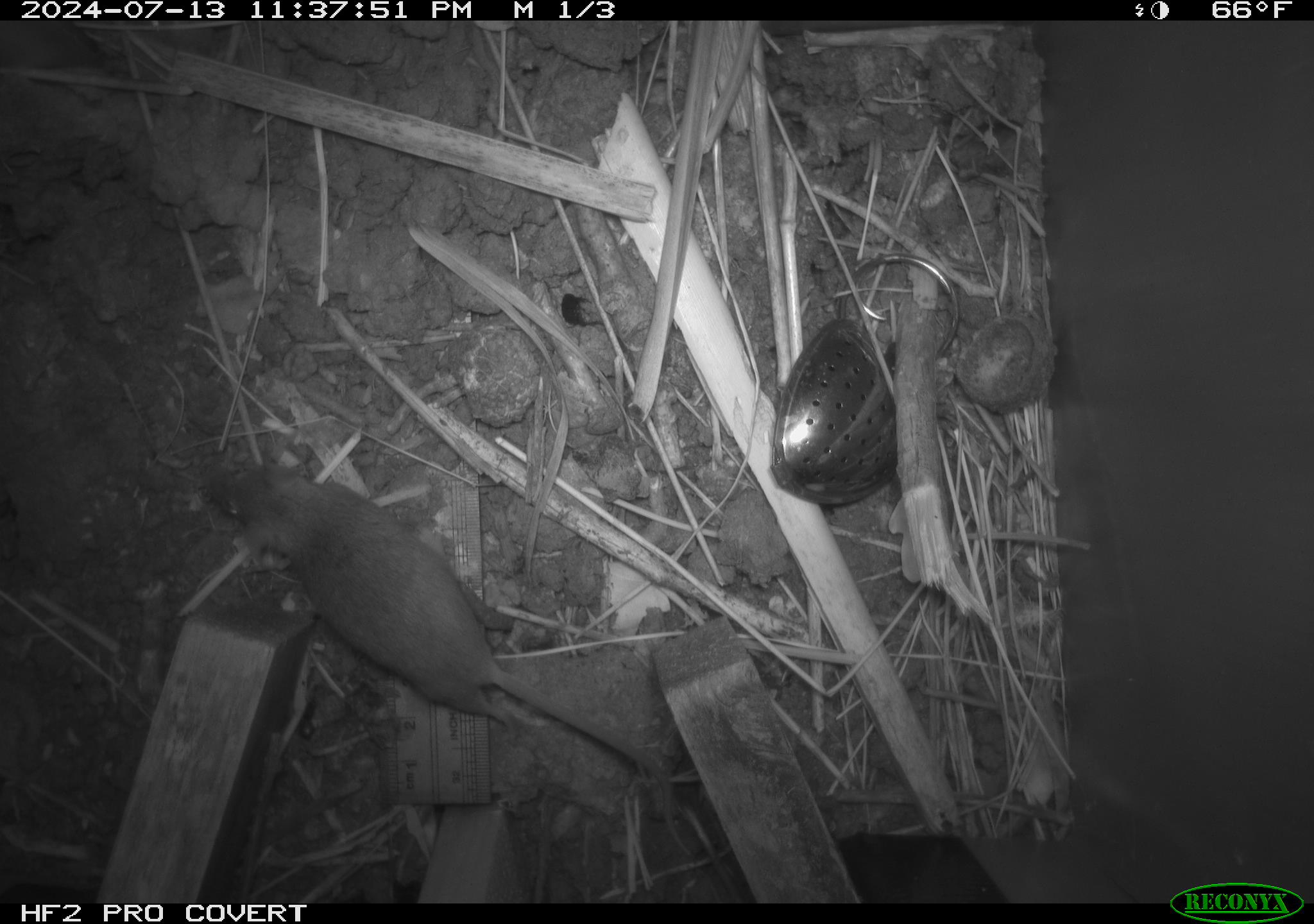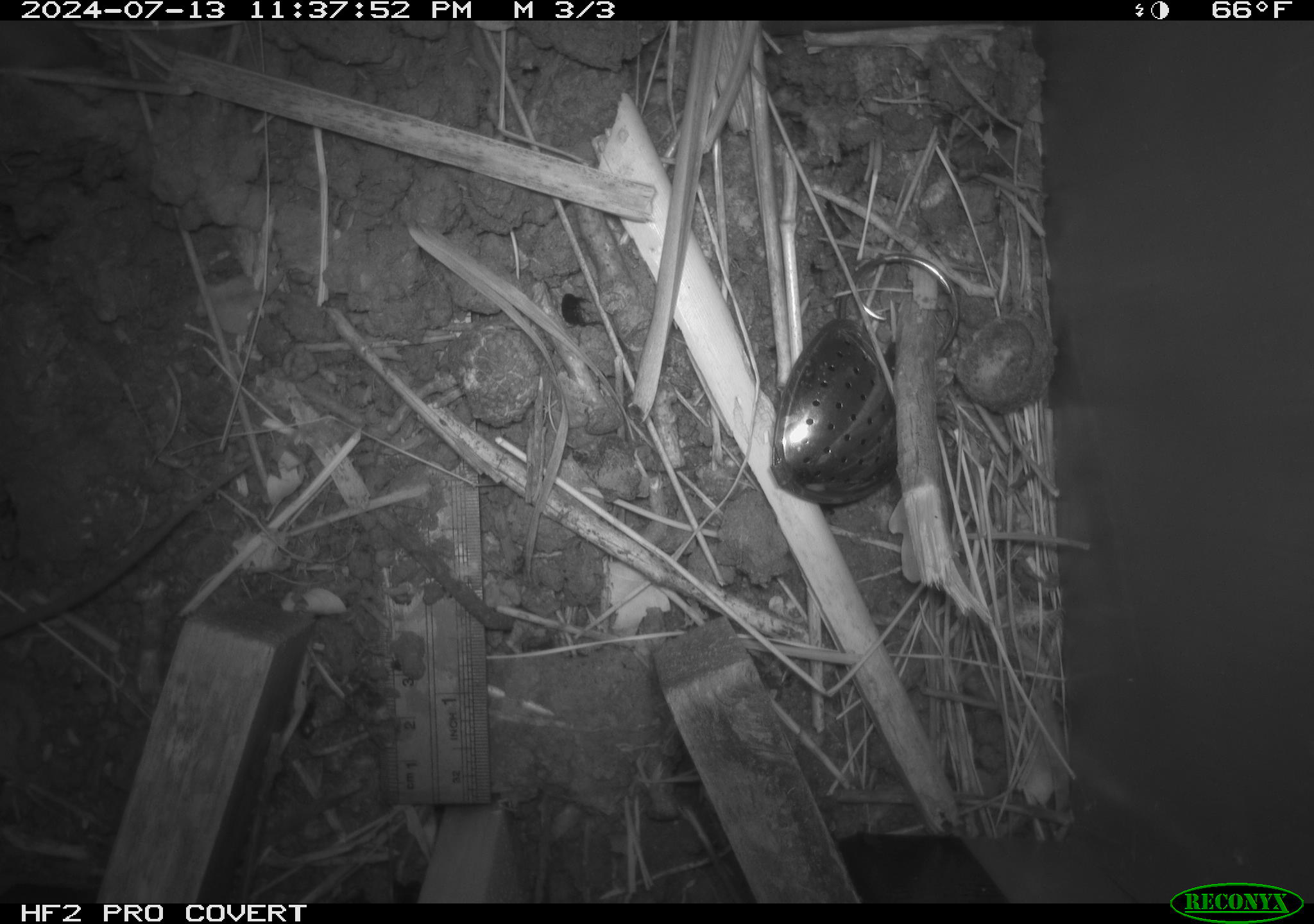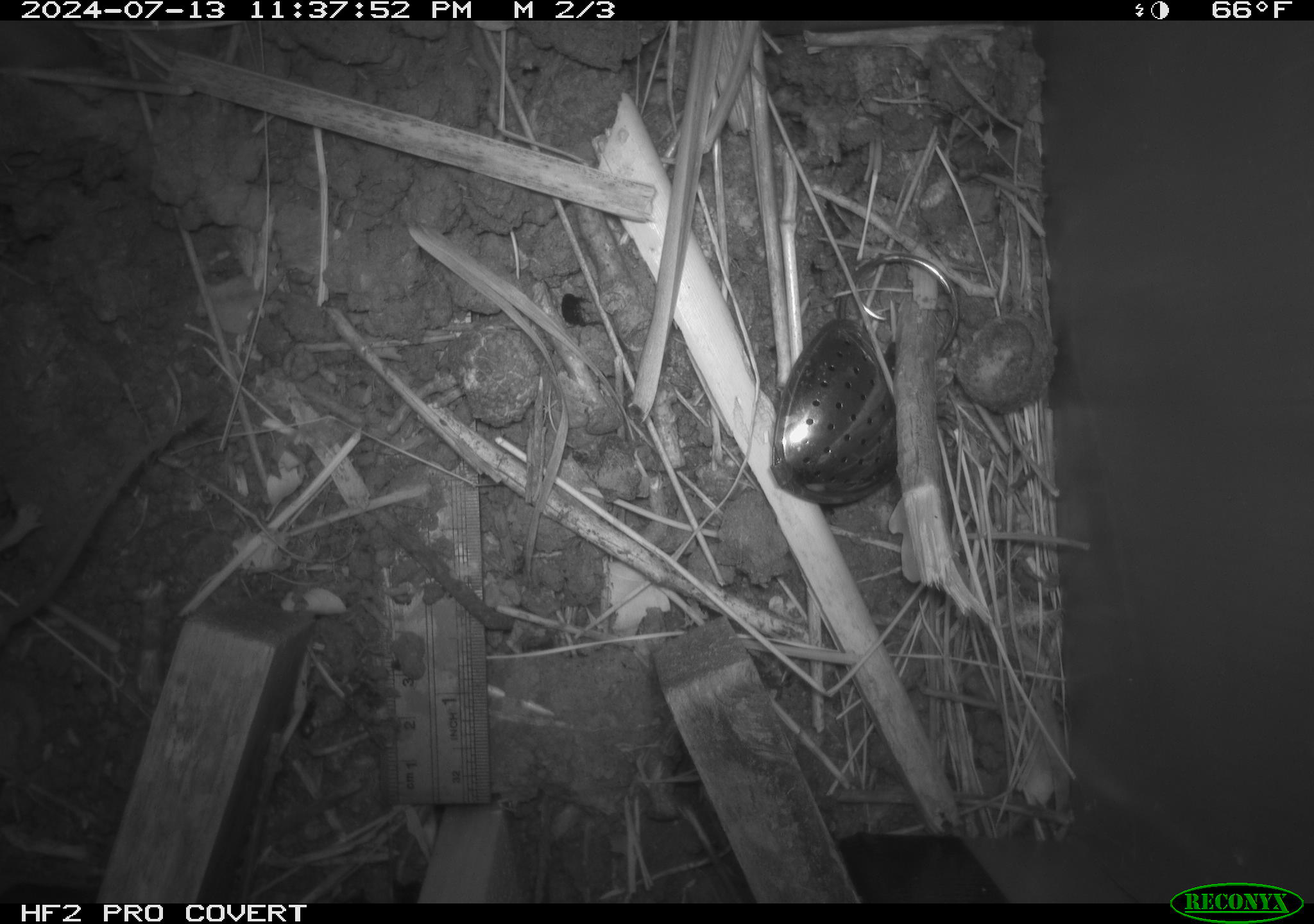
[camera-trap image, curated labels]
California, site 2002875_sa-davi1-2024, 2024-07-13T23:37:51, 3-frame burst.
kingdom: Animalia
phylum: Chordata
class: Mammalia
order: Rodentia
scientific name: Rodentia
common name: mouse species